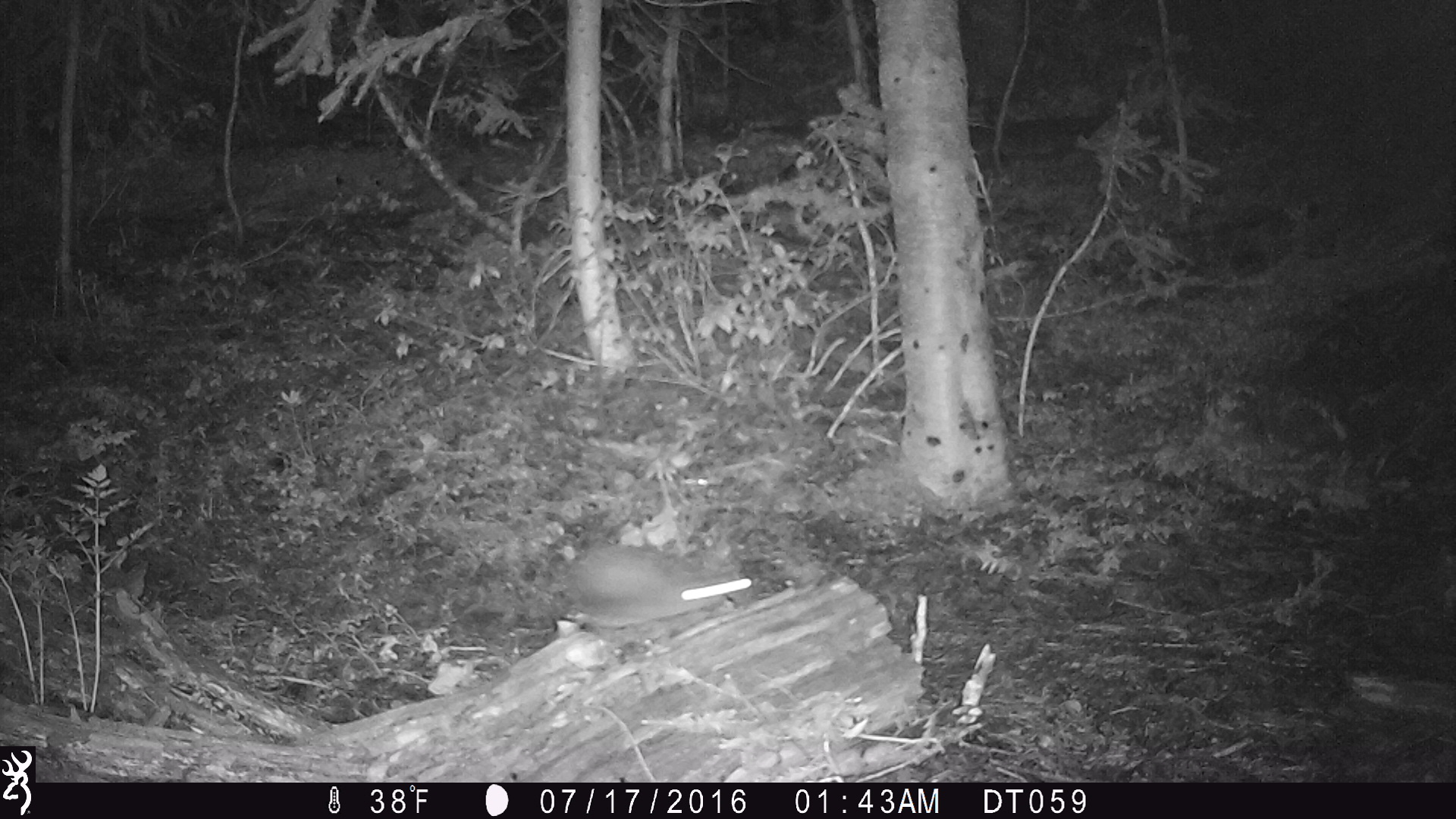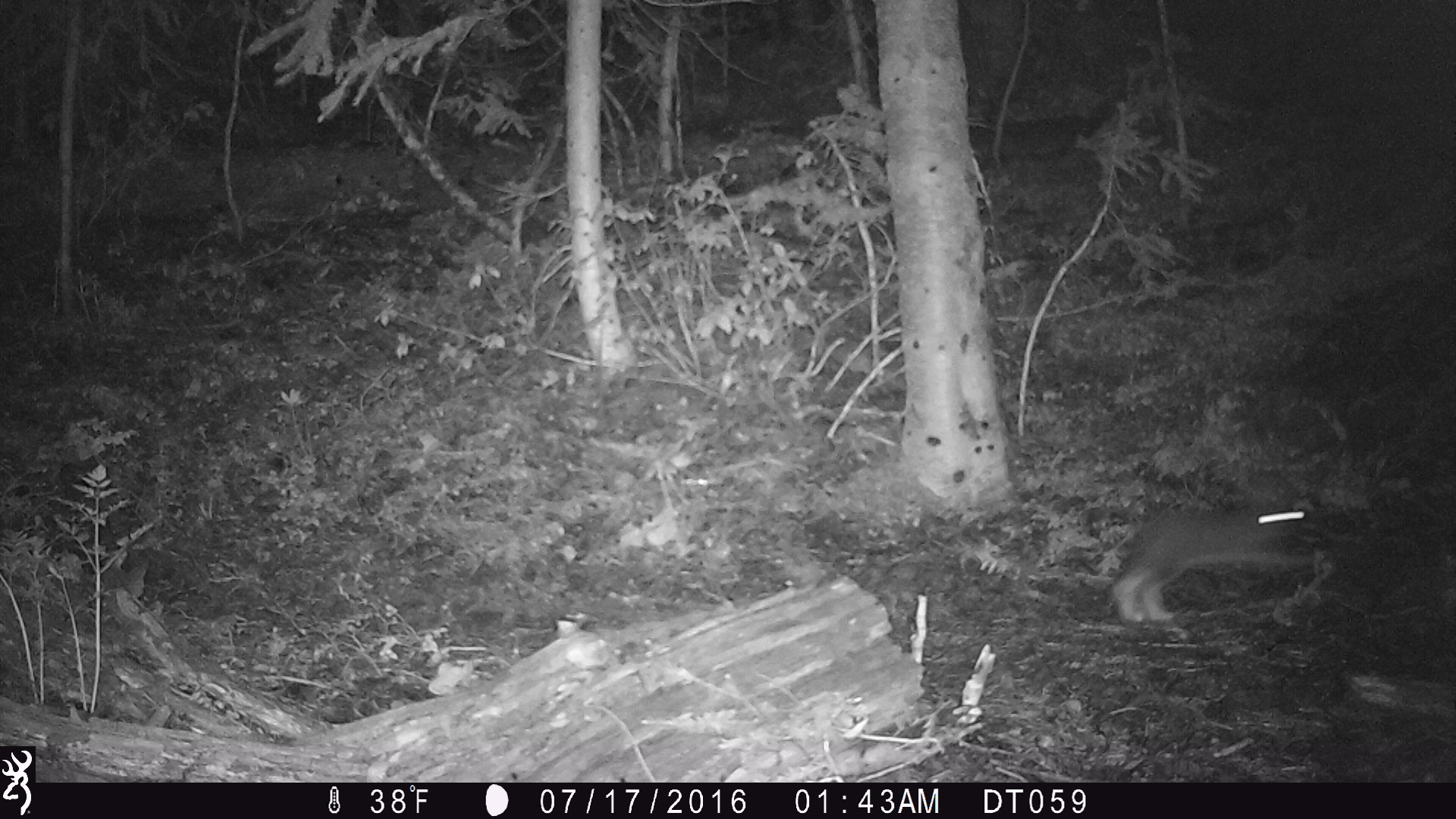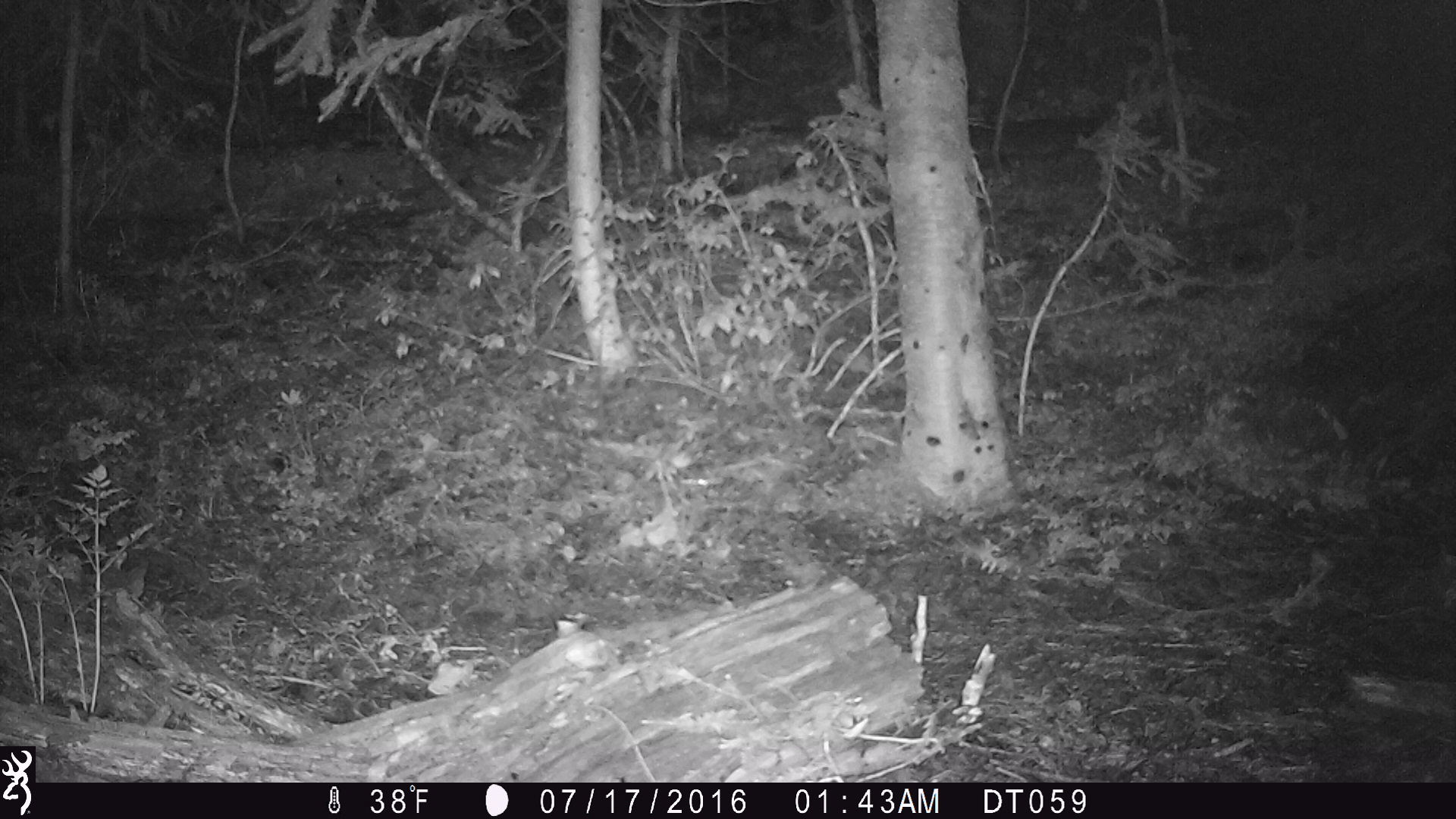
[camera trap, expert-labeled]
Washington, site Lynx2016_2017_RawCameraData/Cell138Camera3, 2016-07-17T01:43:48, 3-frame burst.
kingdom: Animalia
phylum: Chordata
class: Mammalia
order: Lagomorpha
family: Leporidae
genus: Lepus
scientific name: Lepus americanus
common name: snowshoe hare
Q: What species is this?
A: Lepus americanus (snowshoe hare).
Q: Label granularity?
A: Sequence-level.